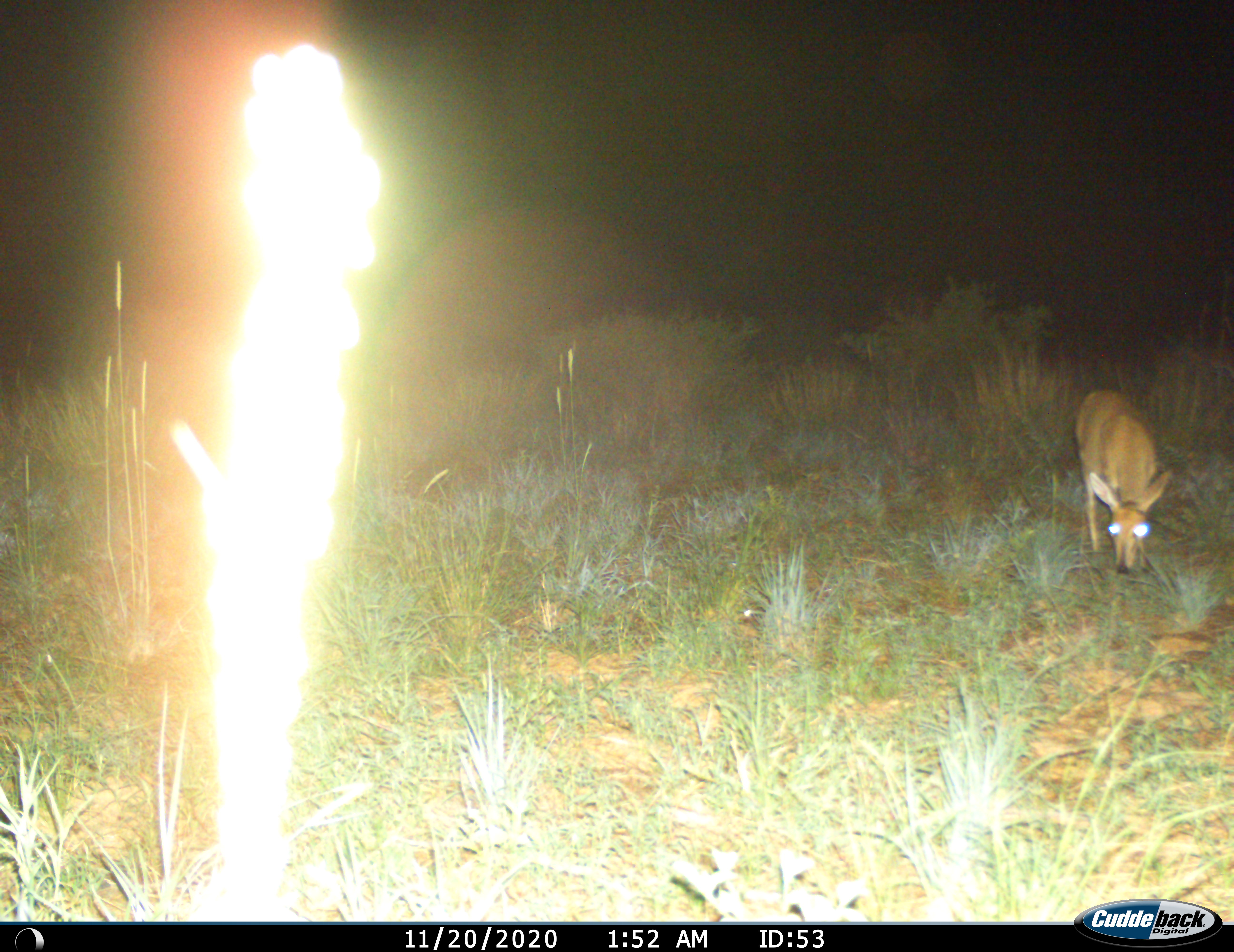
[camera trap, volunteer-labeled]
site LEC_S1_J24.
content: unidentified animal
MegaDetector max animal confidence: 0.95